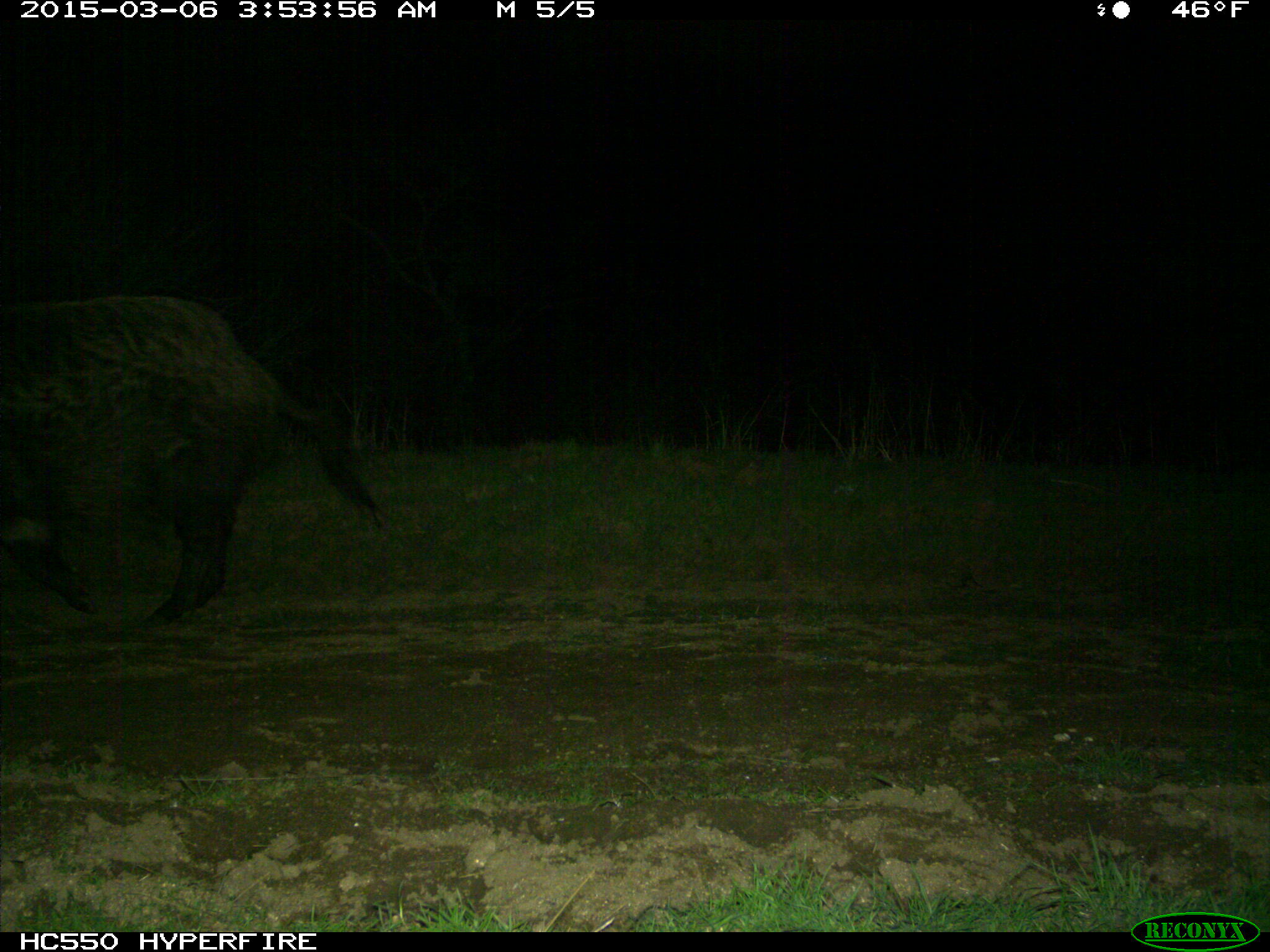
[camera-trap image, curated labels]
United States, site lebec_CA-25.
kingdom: Animalia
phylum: Chordata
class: Mammalia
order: Artiodactyla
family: Suidae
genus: Sus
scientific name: Sus scrofa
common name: wild boar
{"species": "Sus scrofa (wild boar)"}